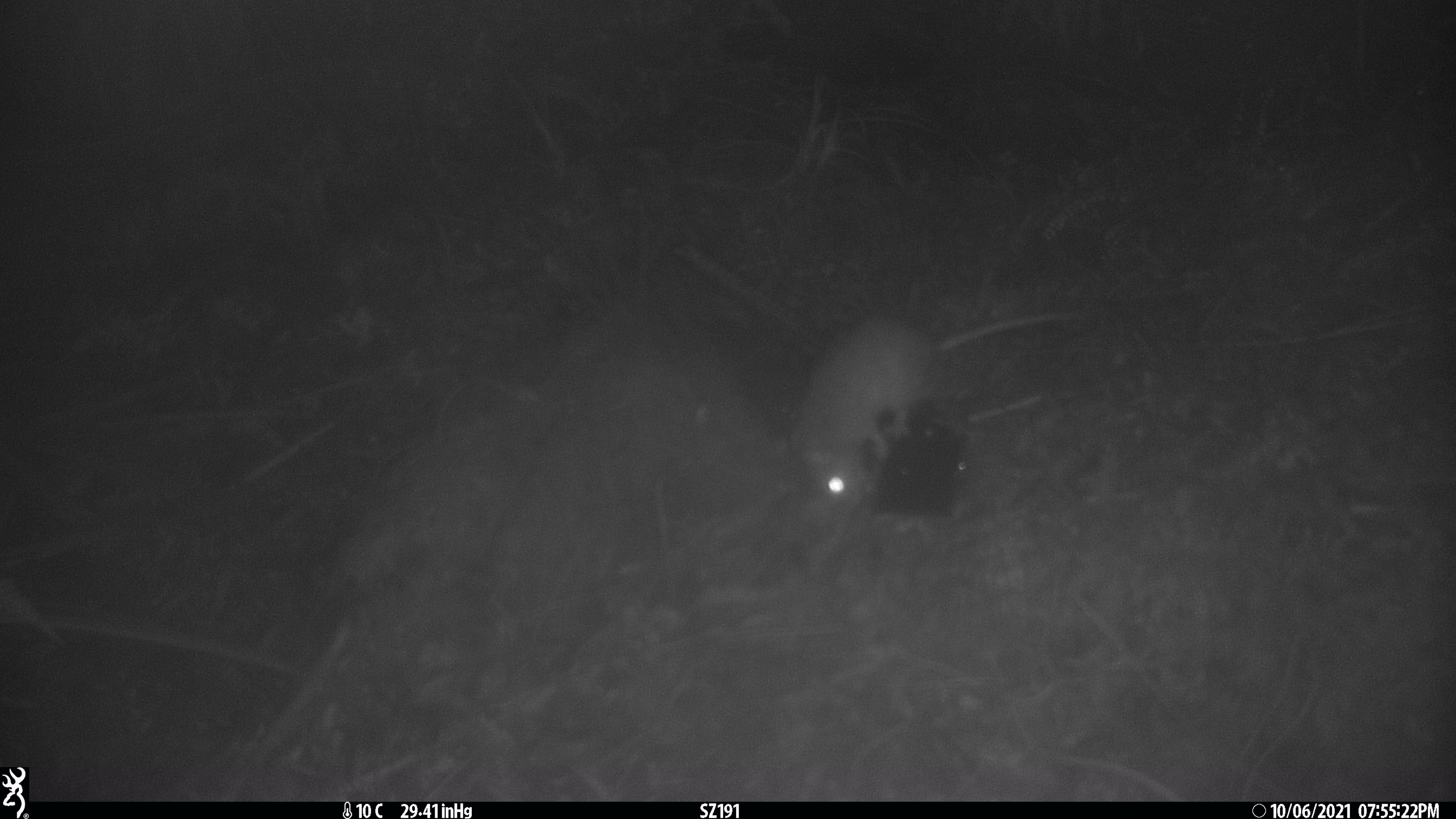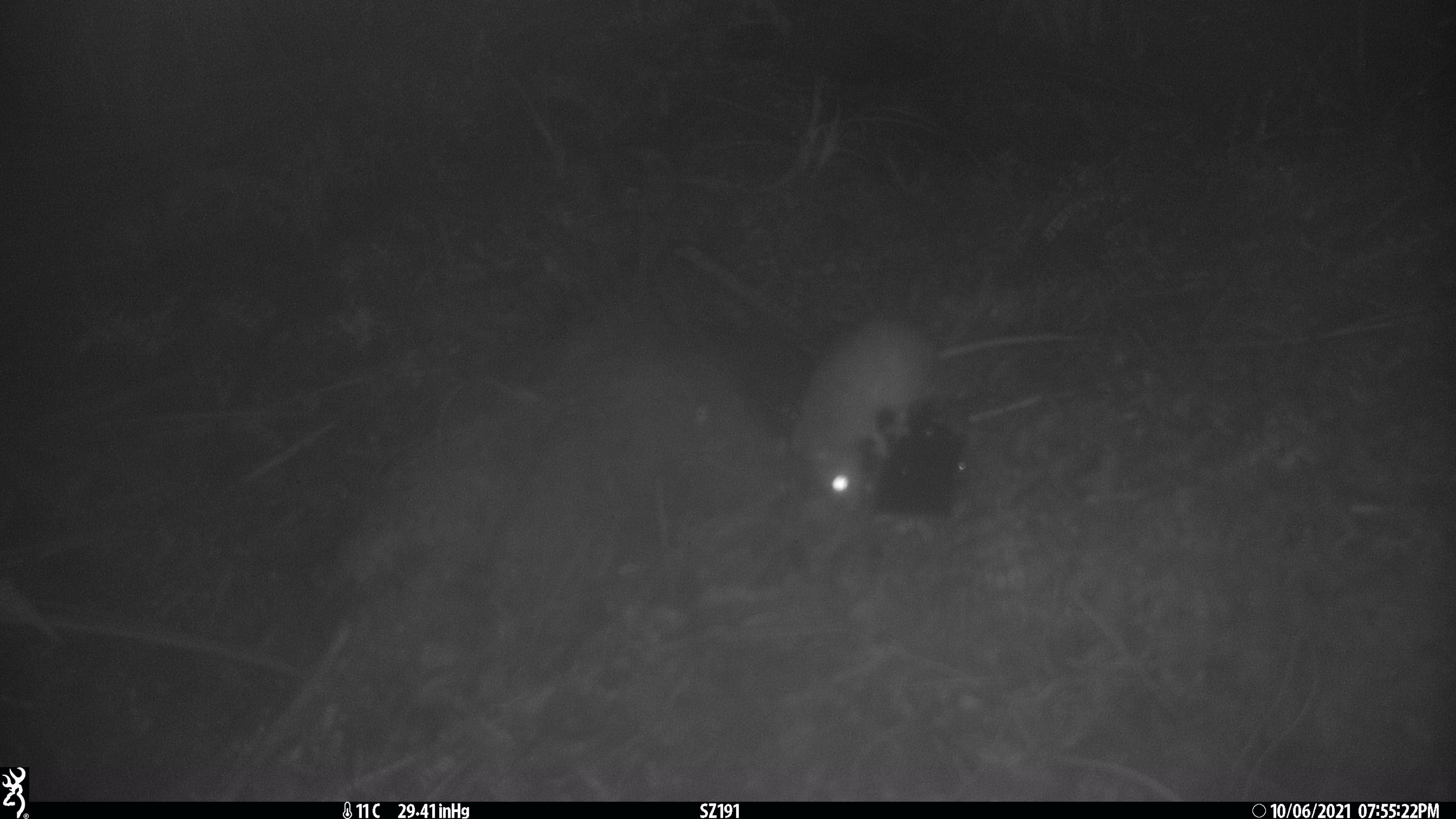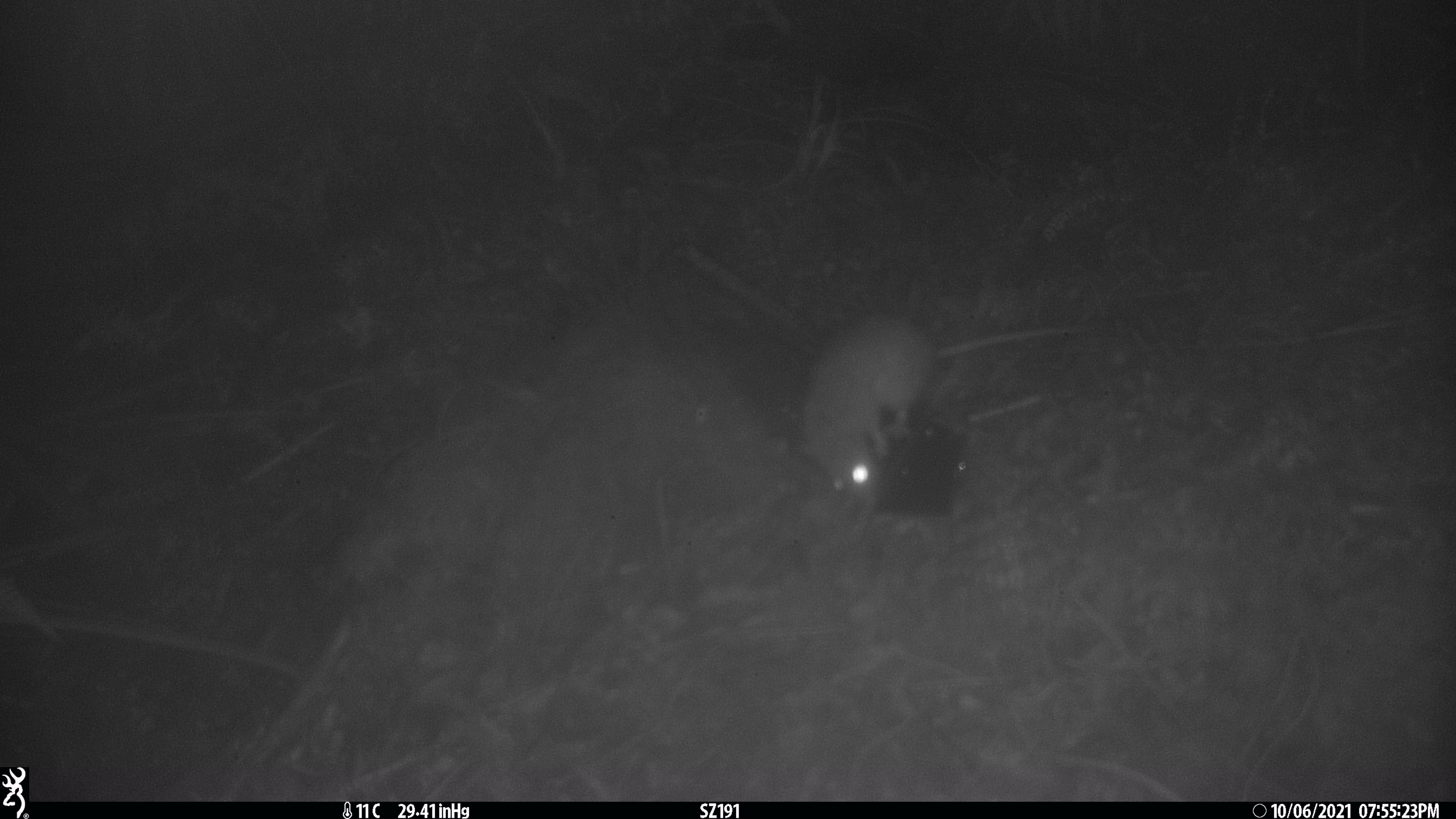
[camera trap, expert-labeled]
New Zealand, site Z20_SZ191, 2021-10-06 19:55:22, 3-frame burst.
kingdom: Animalia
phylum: Chordata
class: Mammalia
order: Rodentia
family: Muridae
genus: Rattus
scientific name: Rattus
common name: rat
Rat (Rattus).